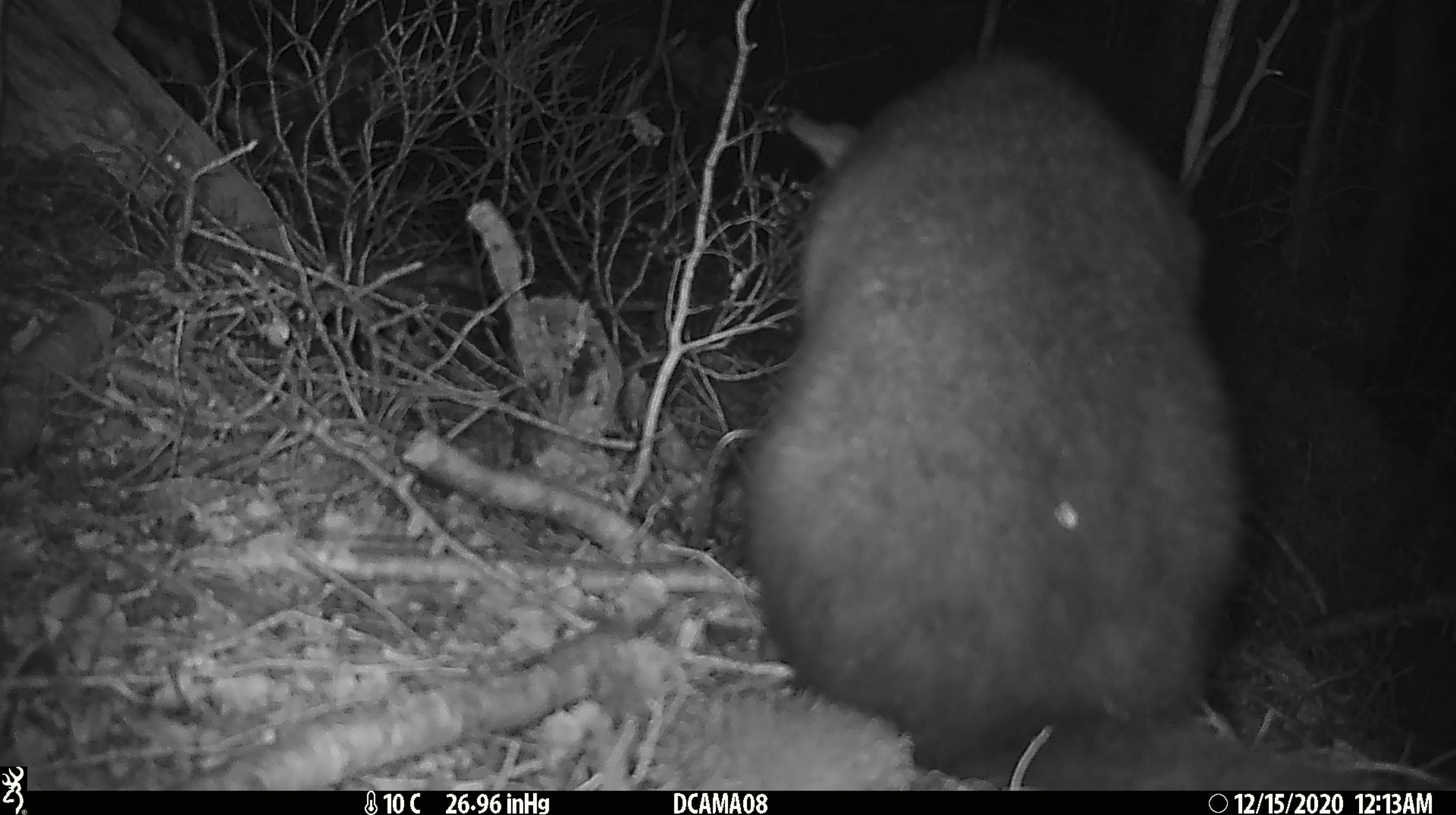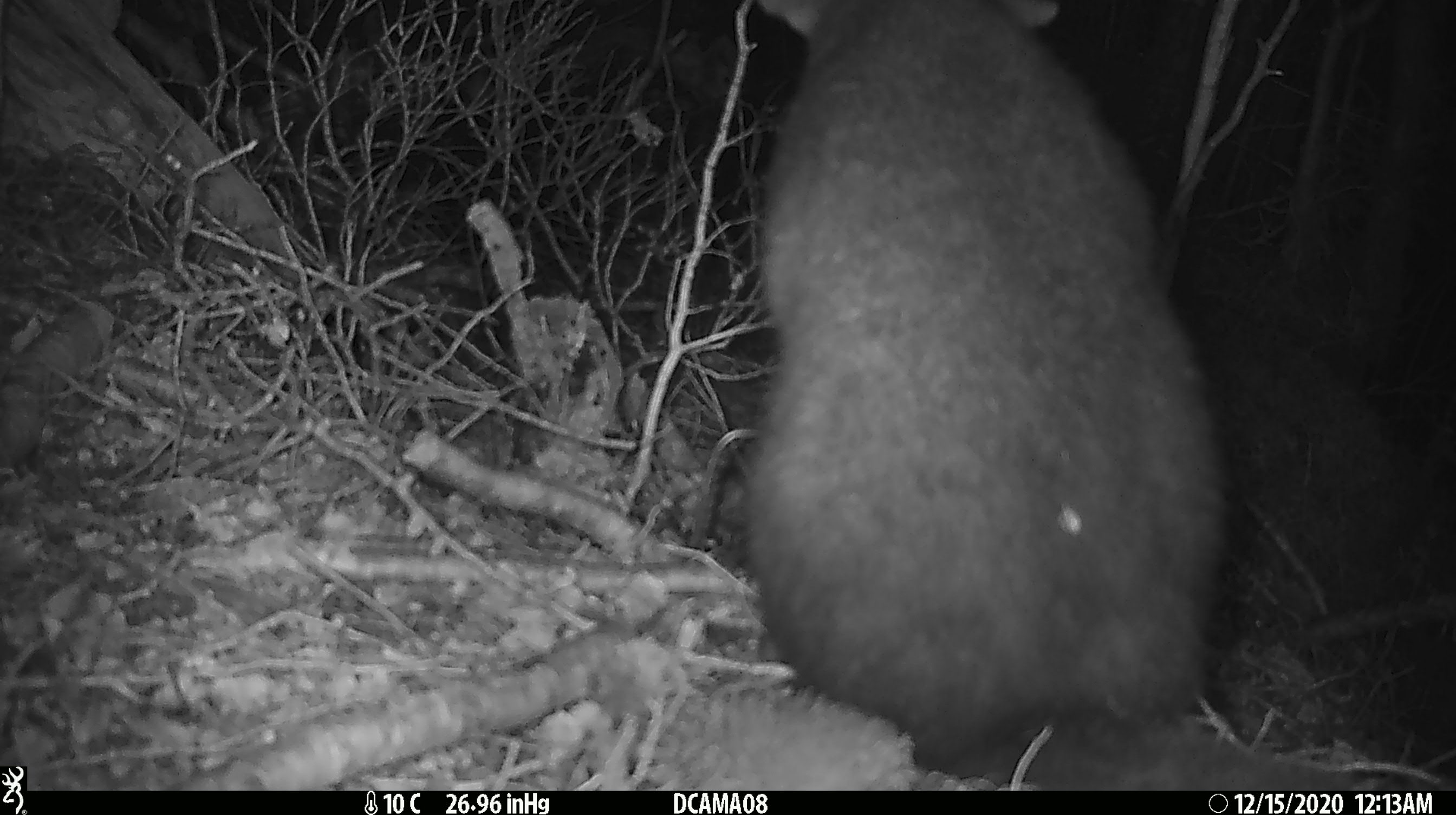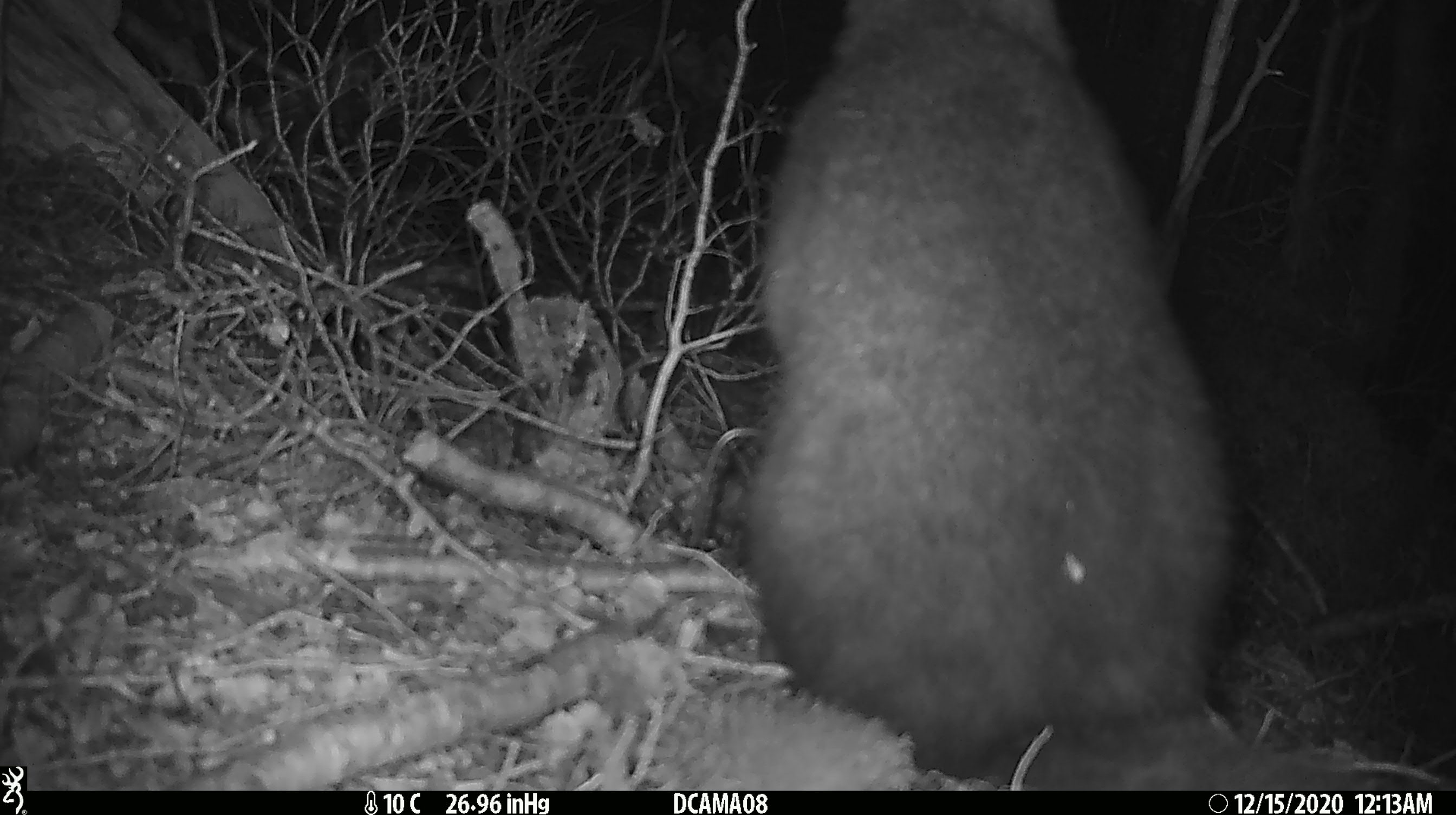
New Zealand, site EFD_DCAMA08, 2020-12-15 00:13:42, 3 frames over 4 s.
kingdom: Animalia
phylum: Chordata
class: Mammalia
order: Diprotodontia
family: Phalangeridae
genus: Trichosurus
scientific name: Trichosurus vulpecula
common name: common brushtail possum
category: possum